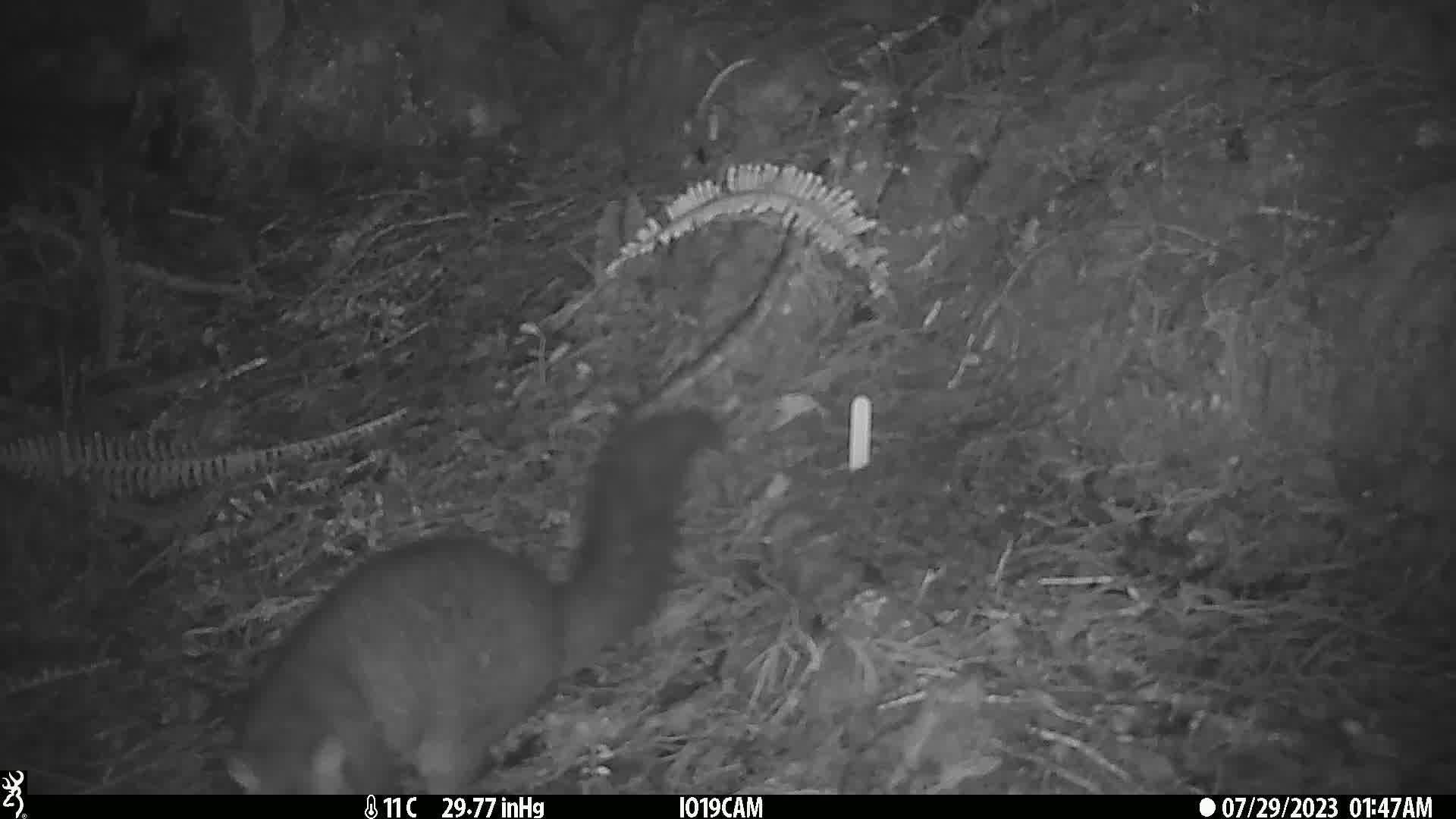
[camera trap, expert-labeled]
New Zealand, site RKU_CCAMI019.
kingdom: Animalia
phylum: Chordata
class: Mammalia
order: Diprotodontia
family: Phalangeridae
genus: Trichosurus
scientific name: Trichosurus vulpecula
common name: common brushtail possum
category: possum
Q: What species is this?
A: Possum (common brushtail possum) (Trichosurus vulpecula).